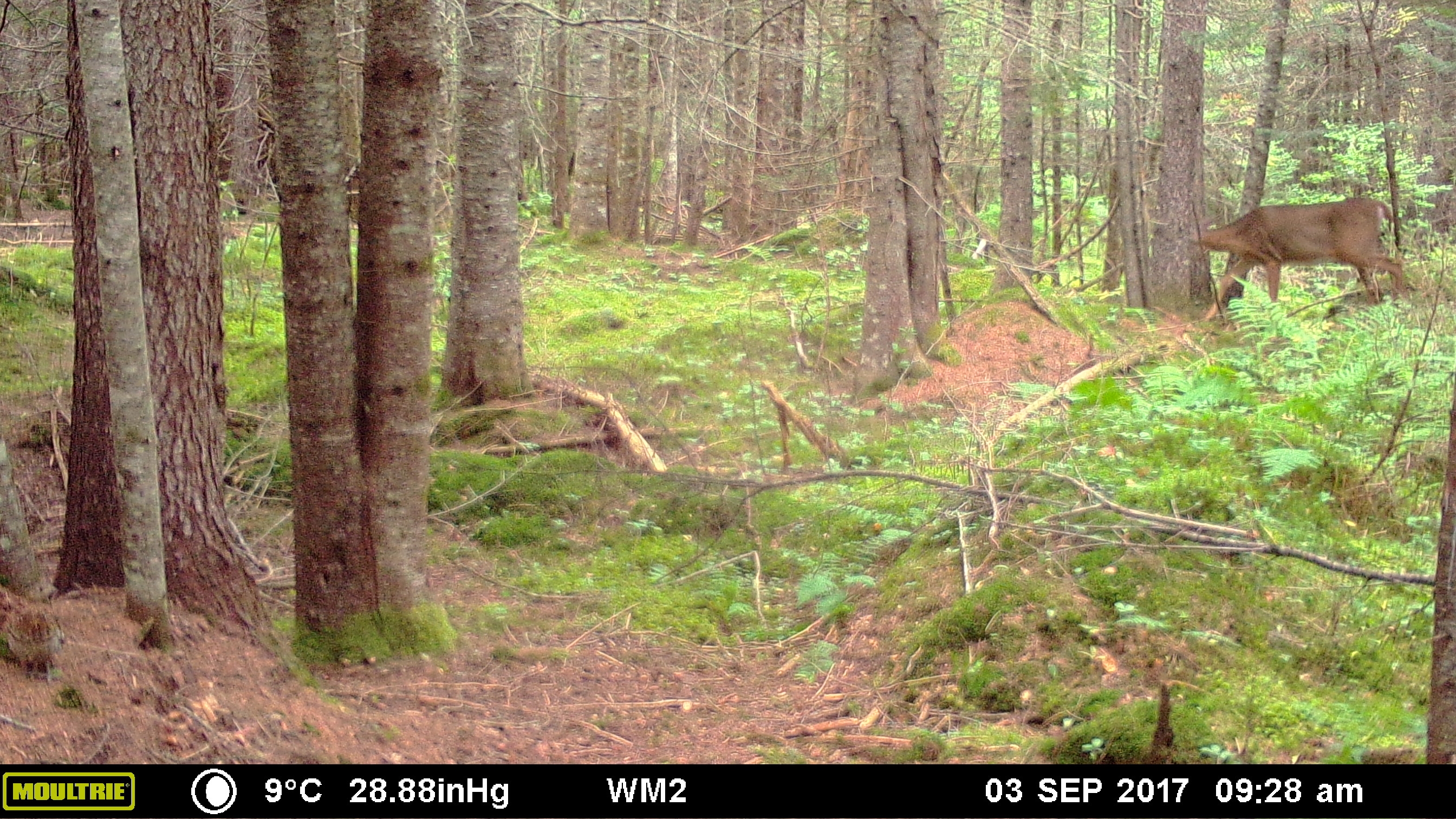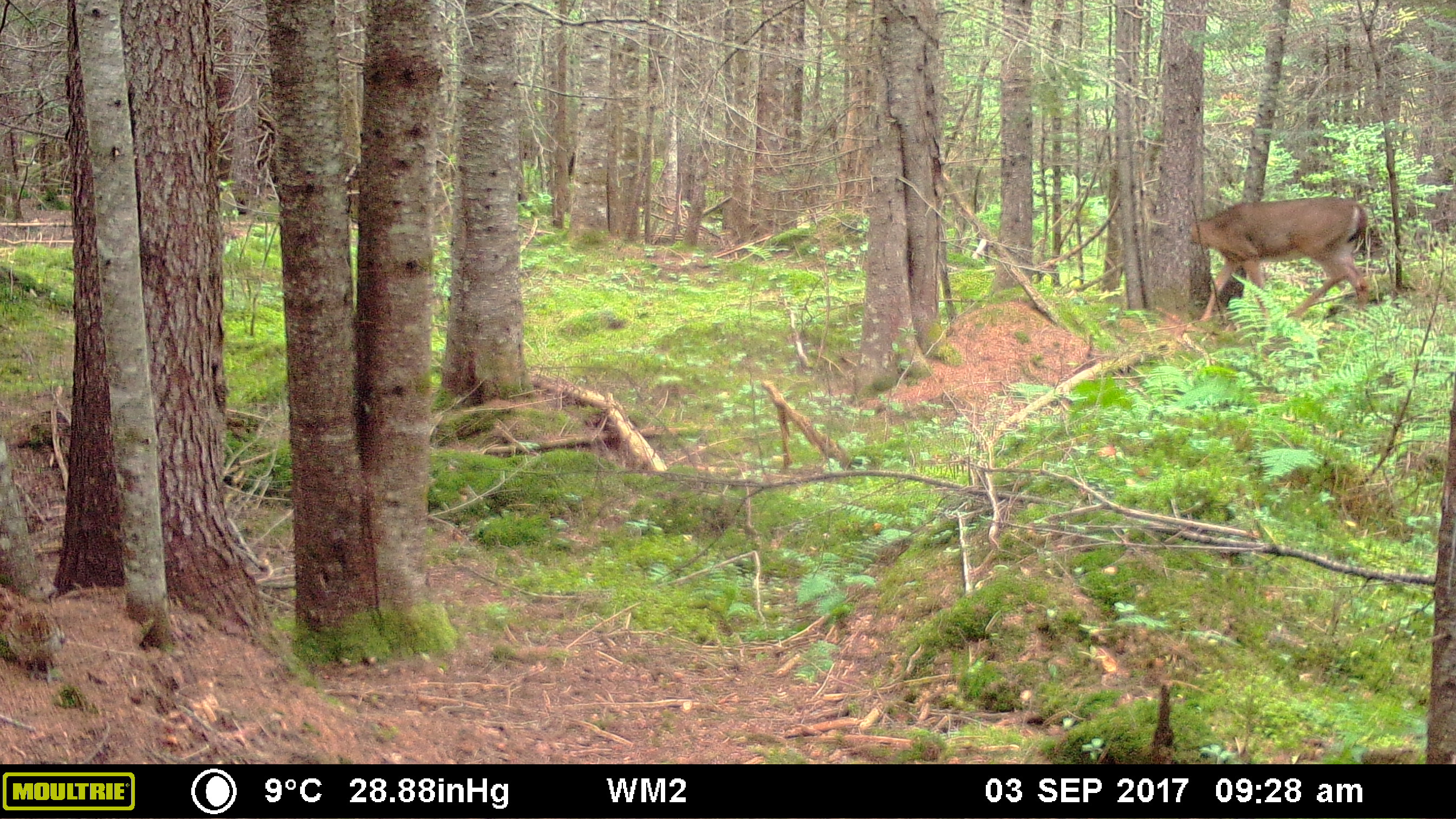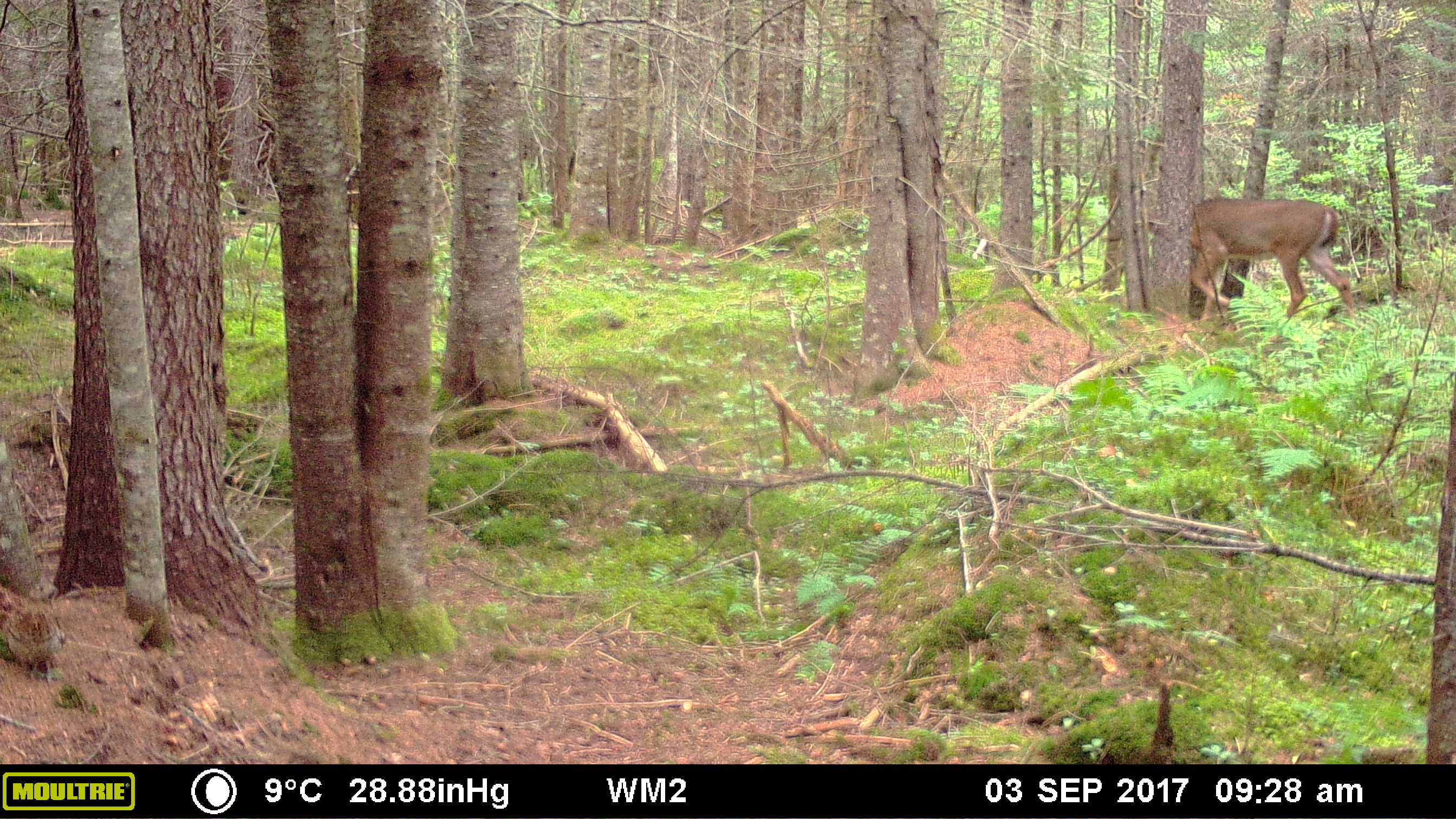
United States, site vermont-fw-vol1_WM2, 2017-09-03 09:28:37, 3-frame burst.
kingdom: Animalia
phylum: Chordata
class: Mammalia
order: Artiodactyla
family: Cervidae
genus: Alces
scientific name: Alces alces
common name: moose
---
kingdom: Animalia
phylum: Chordata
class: Mammalia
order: Artiodactyla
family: Cervidae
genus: Odocoileus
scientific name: Odocoileus virginianus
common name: white-tailed deer